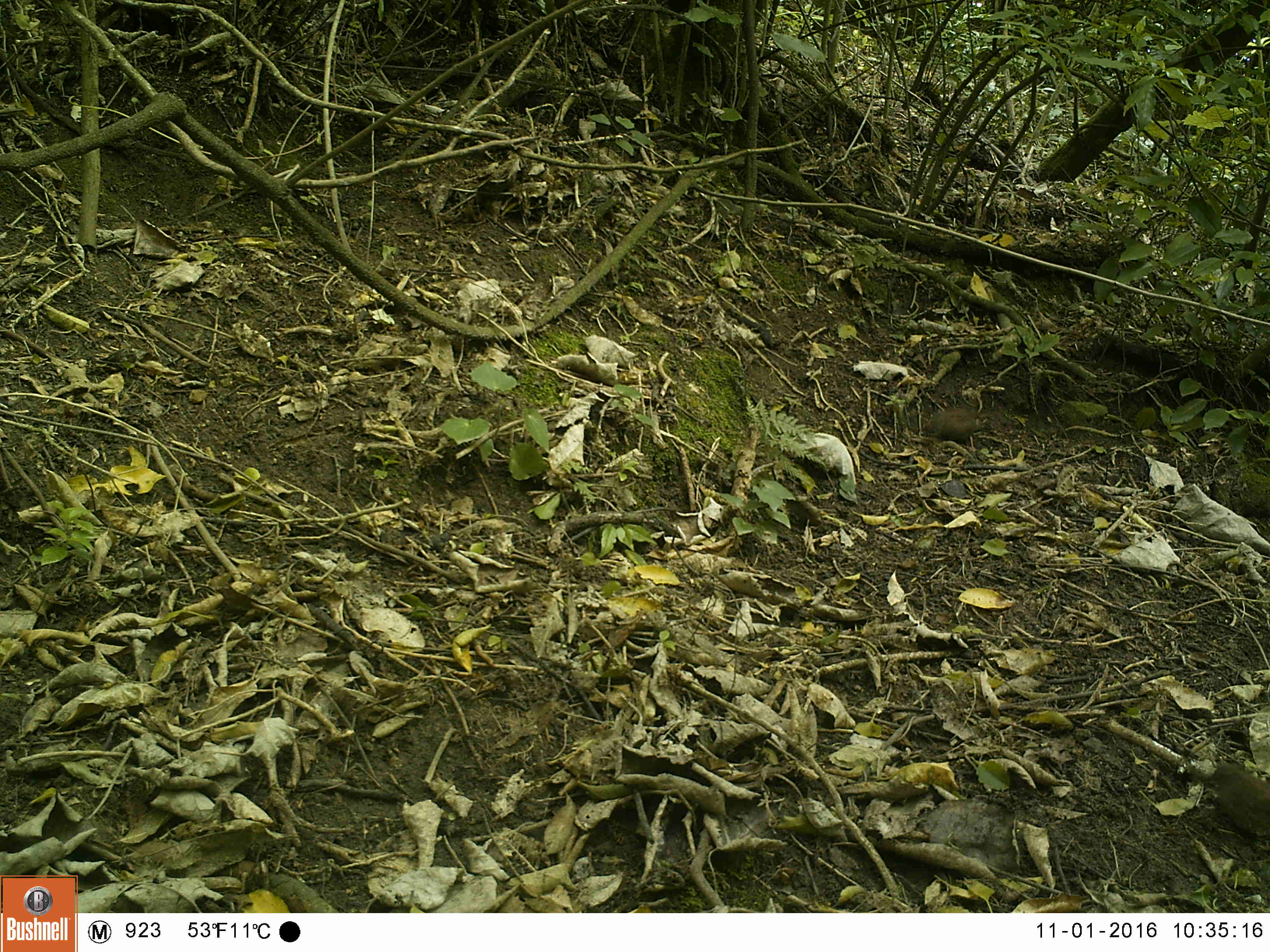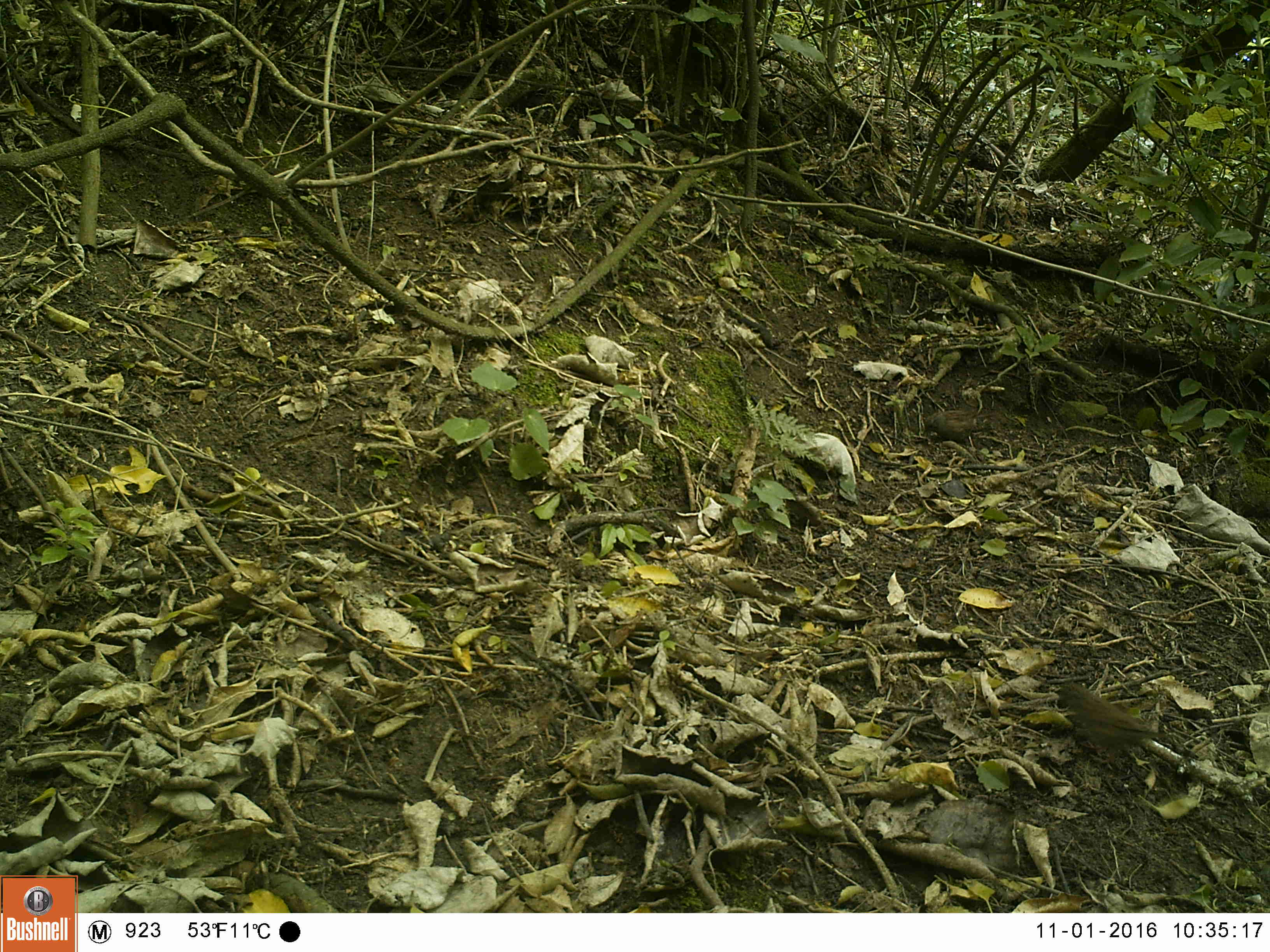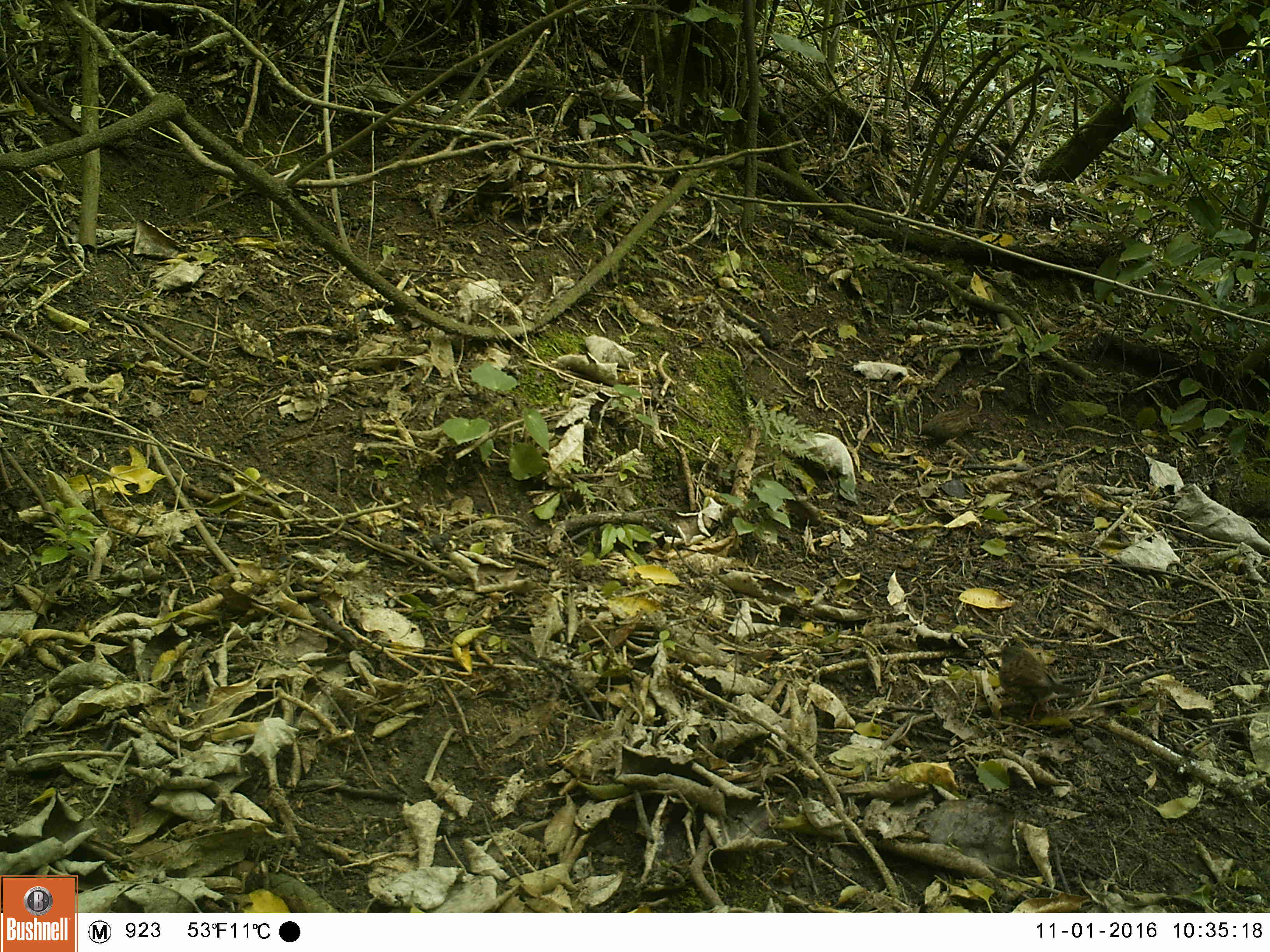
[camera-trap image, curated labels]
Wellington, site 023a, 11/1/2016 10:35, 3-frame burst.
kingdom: Animalia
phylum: Chordata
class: Aves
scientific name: Aves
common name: bird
Bird (Aves).